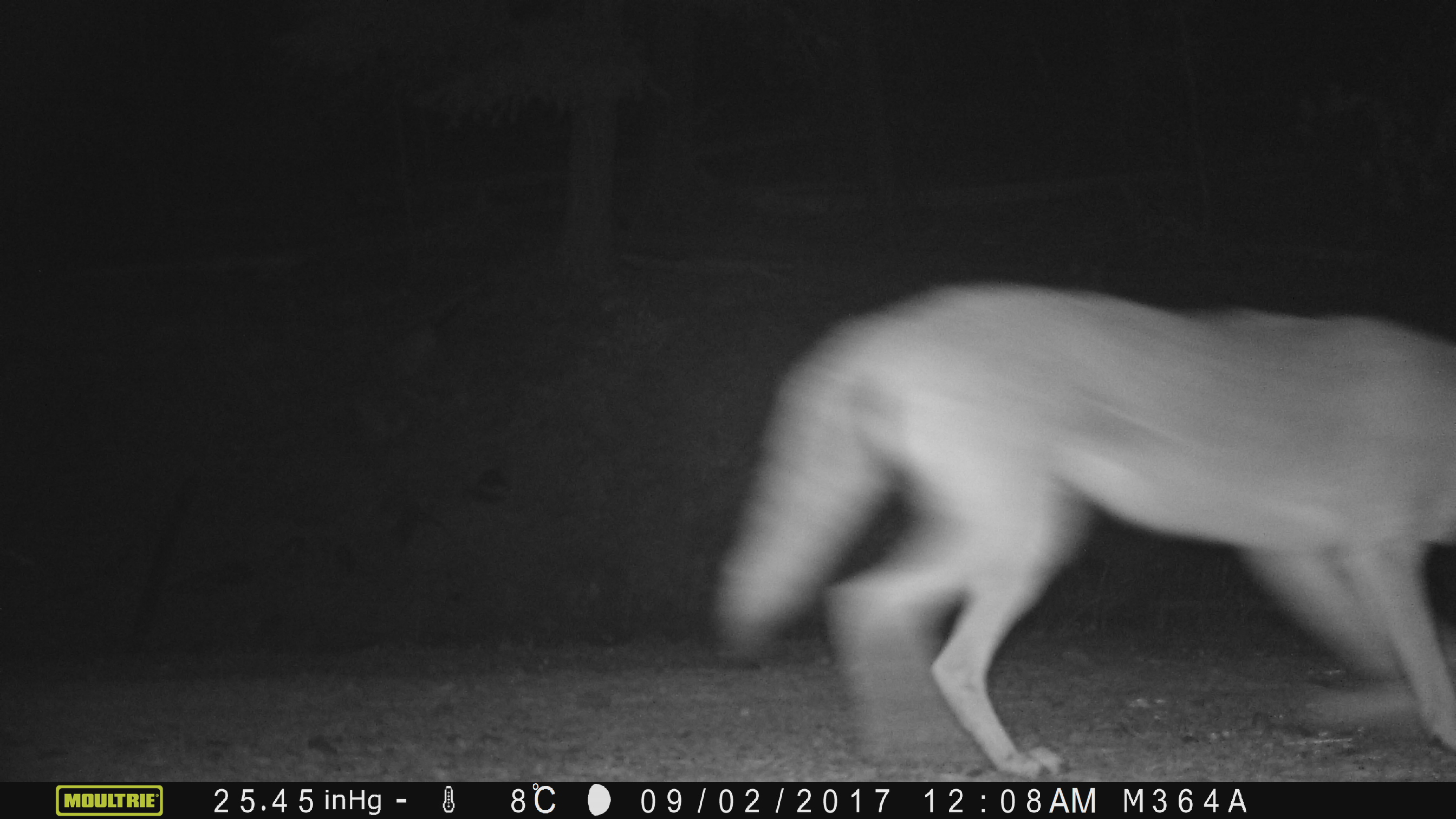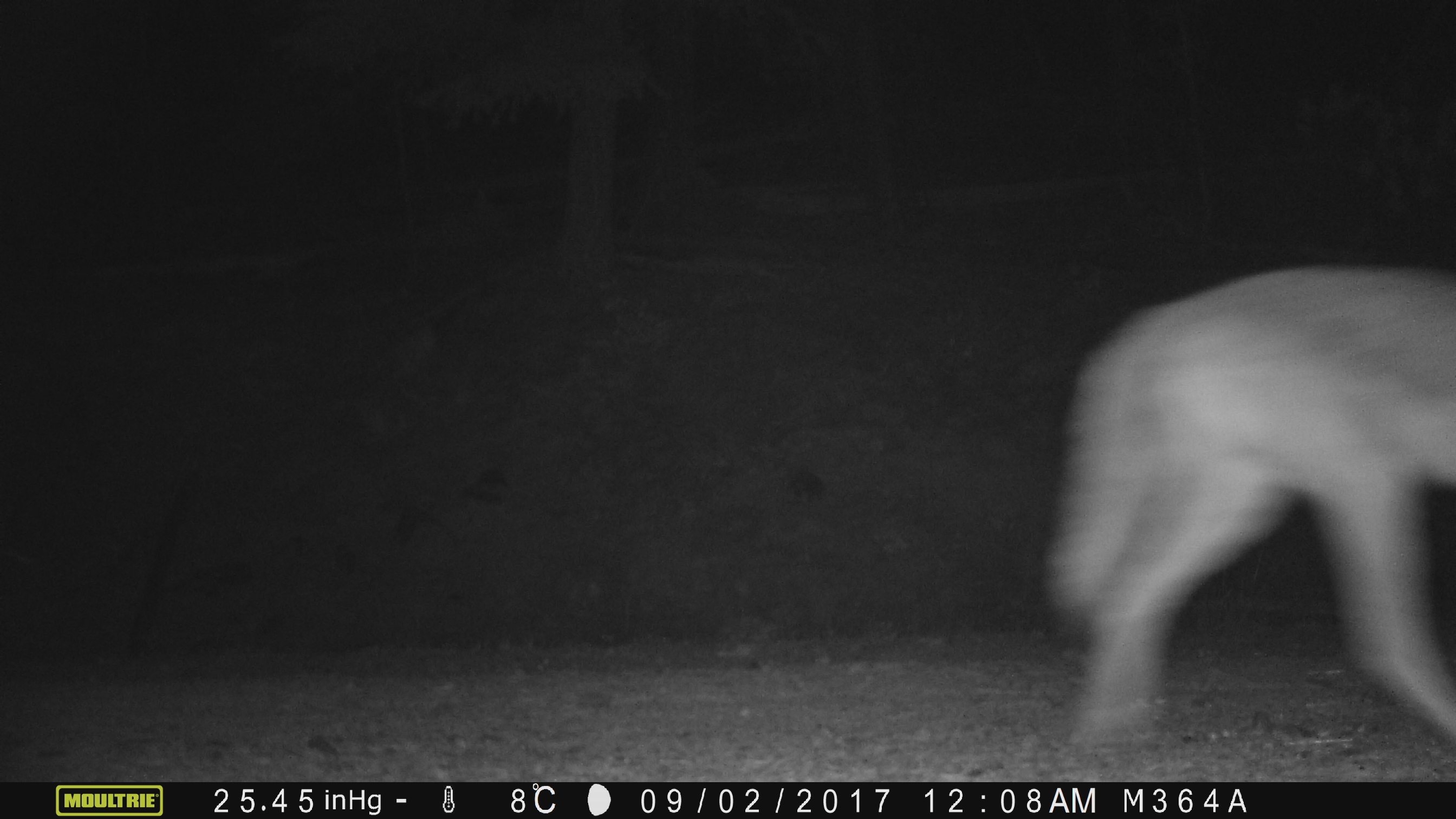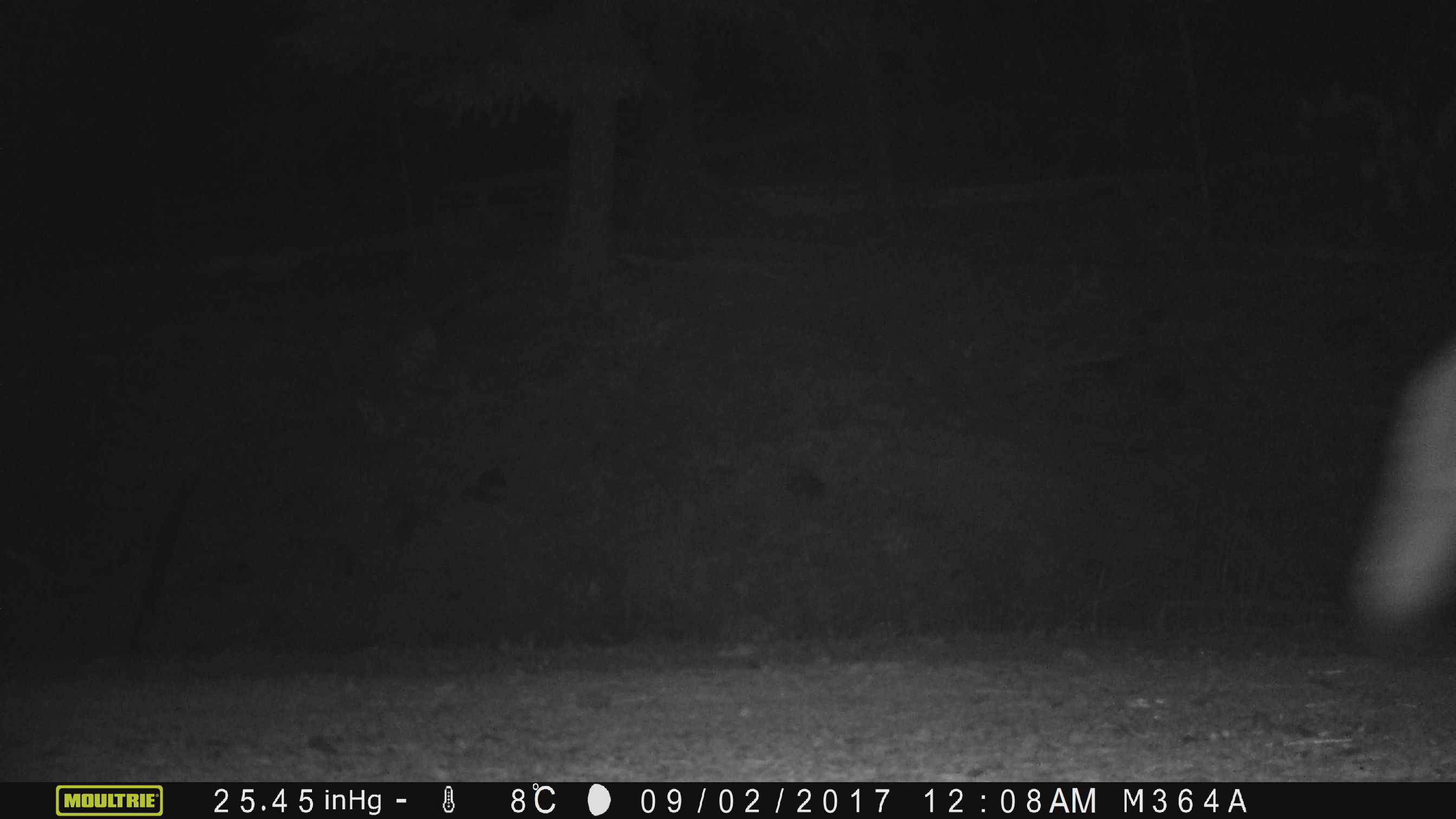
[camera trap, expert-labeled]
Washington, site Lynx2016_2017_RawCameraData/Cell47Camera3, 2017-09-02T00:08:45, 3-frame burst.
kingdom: Animalia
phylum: Chordata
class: Mammalia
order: Carnivora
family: Canidae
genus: Canis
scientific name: Canis latrans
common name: coyote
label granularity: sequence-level